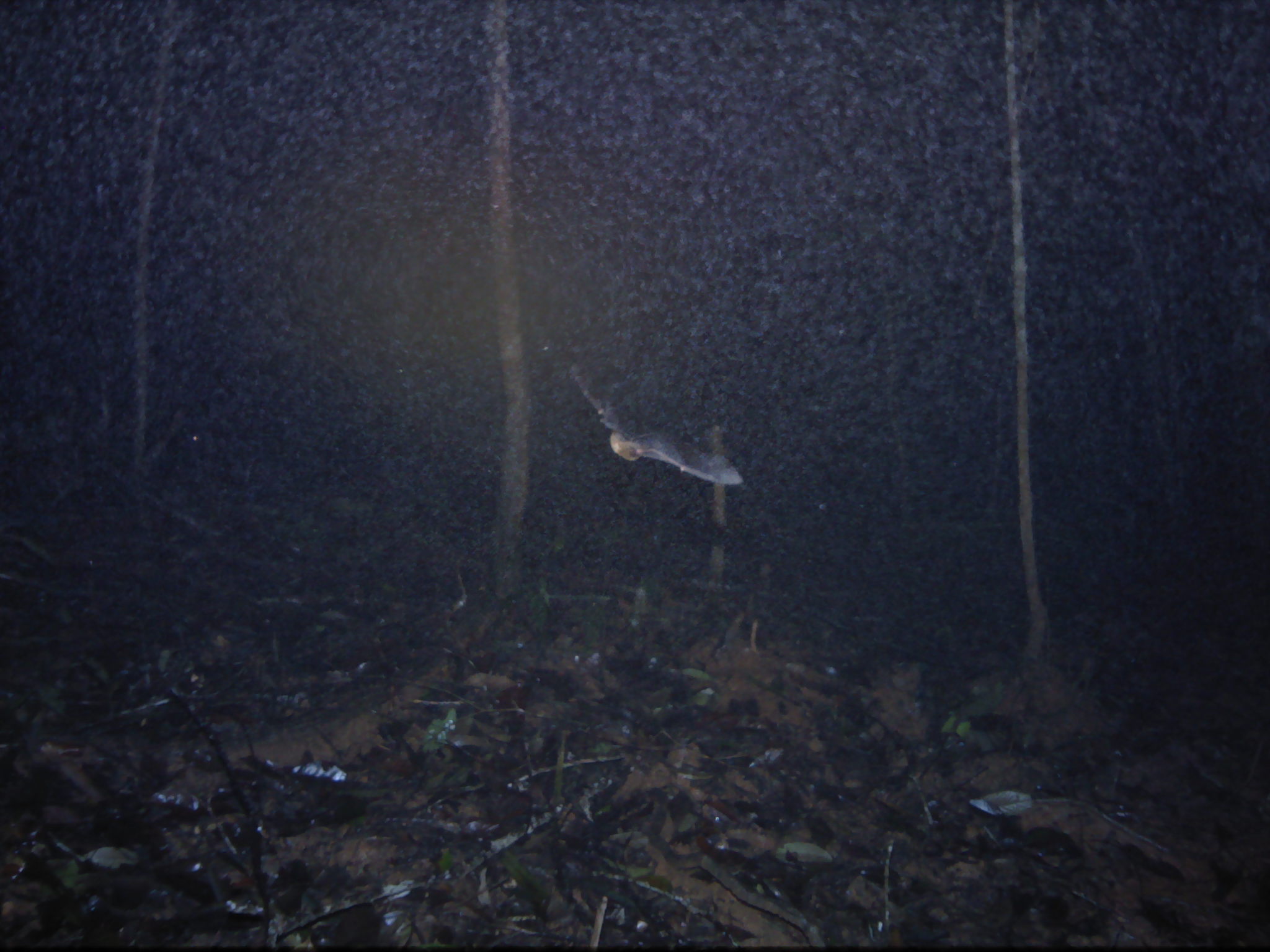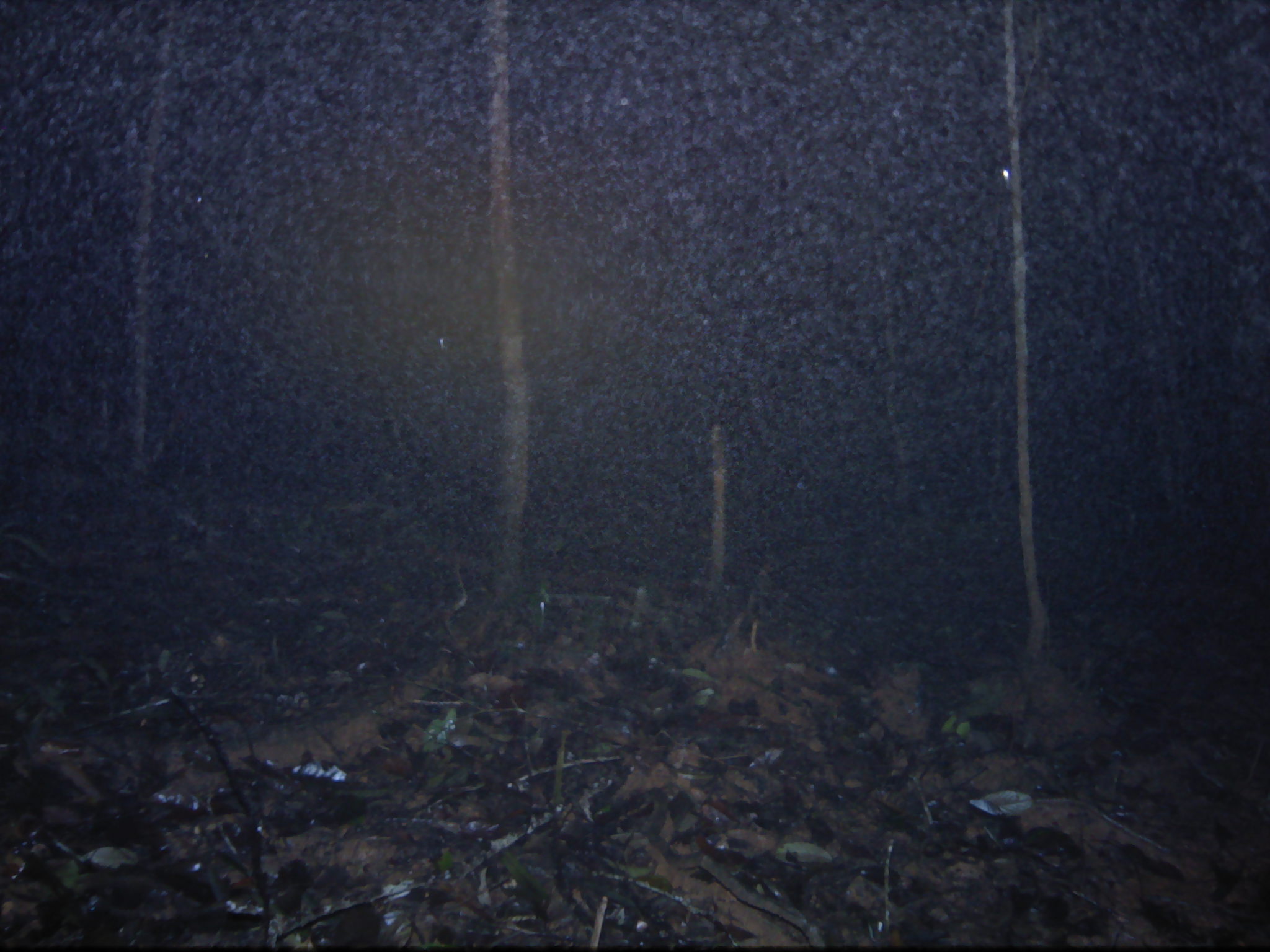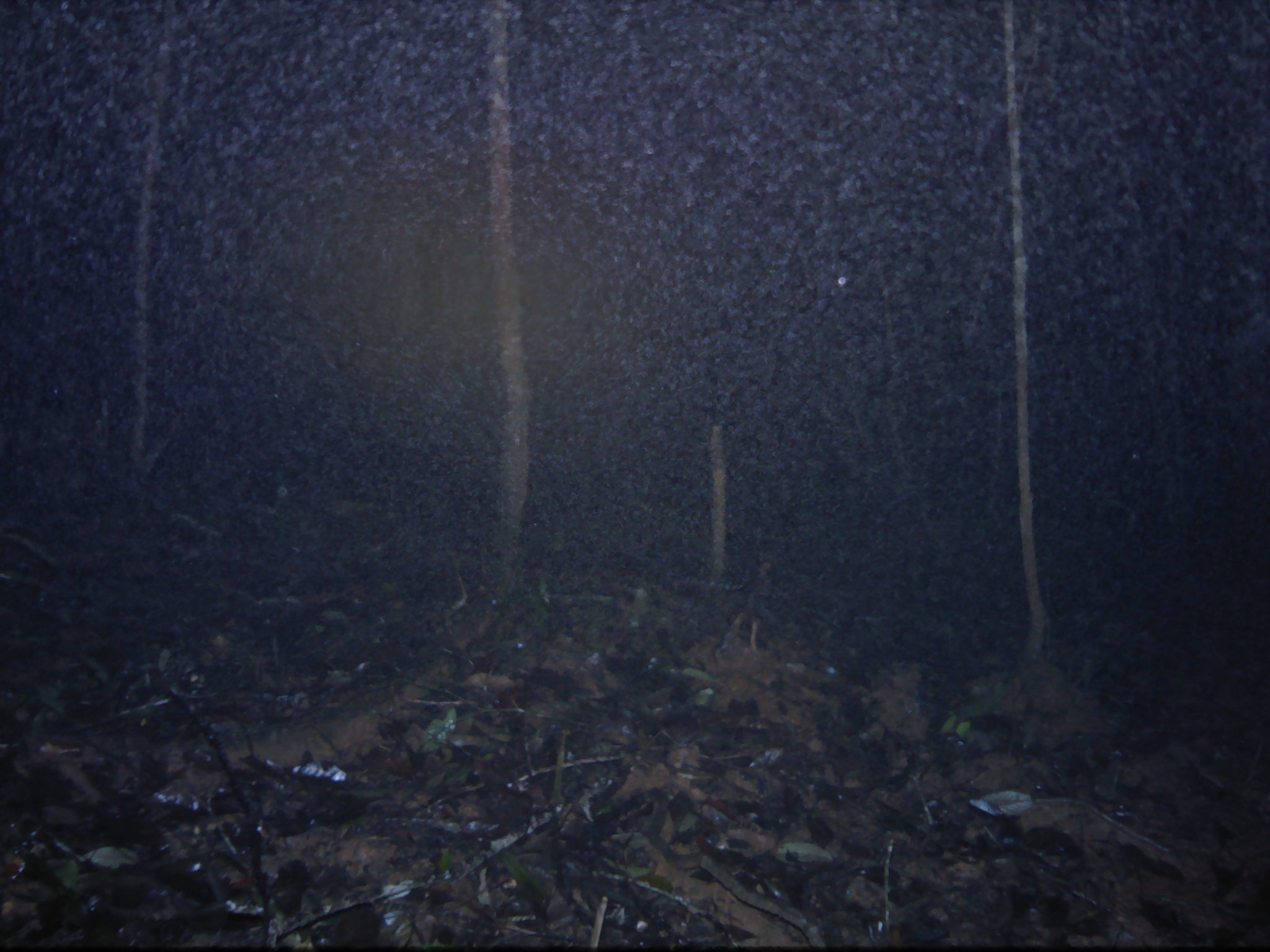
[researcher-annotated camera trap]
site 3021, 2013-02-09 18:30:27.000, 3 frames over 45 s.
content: unidentified animal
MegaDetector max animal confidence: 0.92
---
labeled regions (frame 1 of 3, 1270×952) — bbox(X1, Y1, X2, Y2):
unknown: bbox(551, 347, 744, 486)